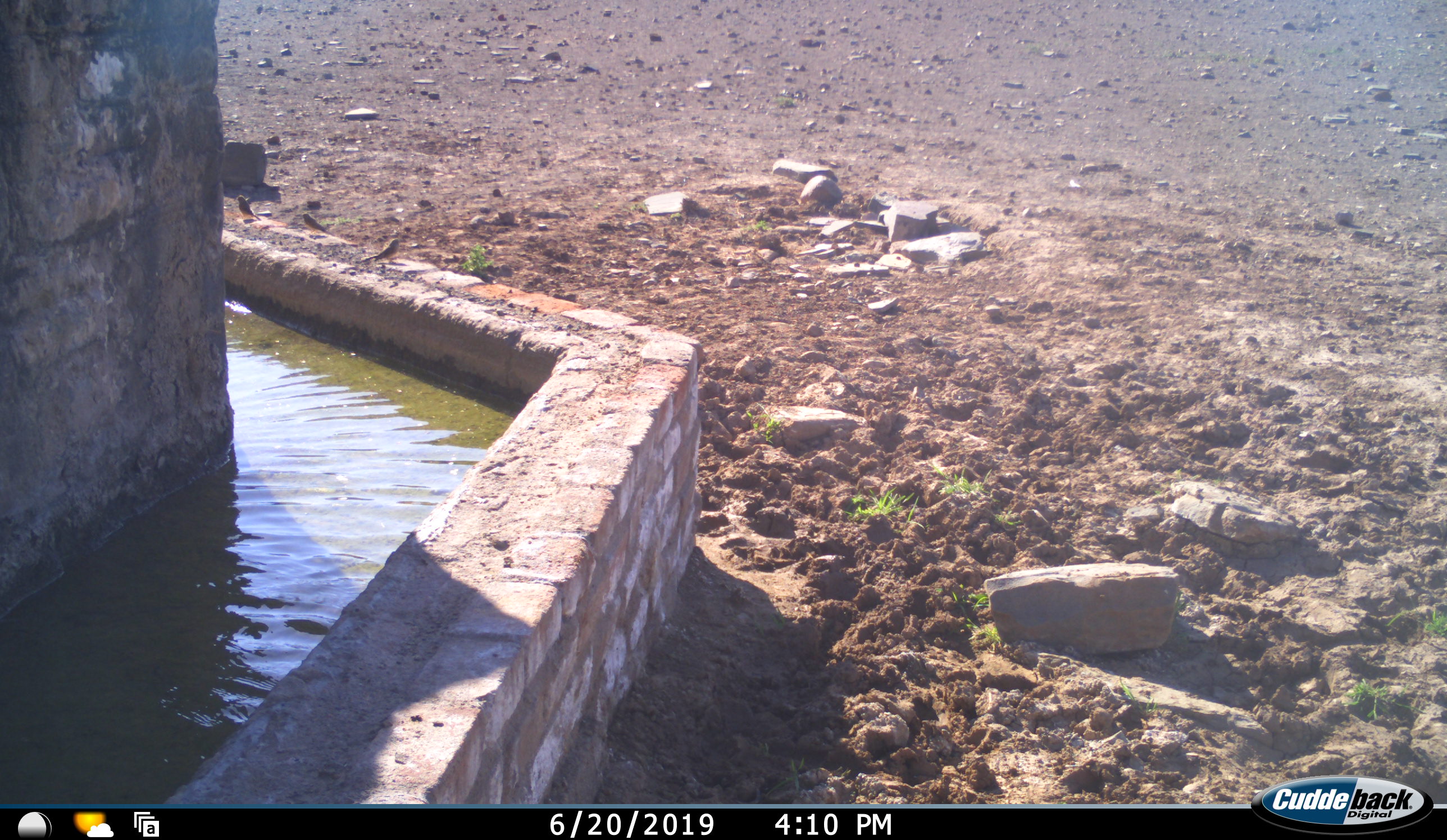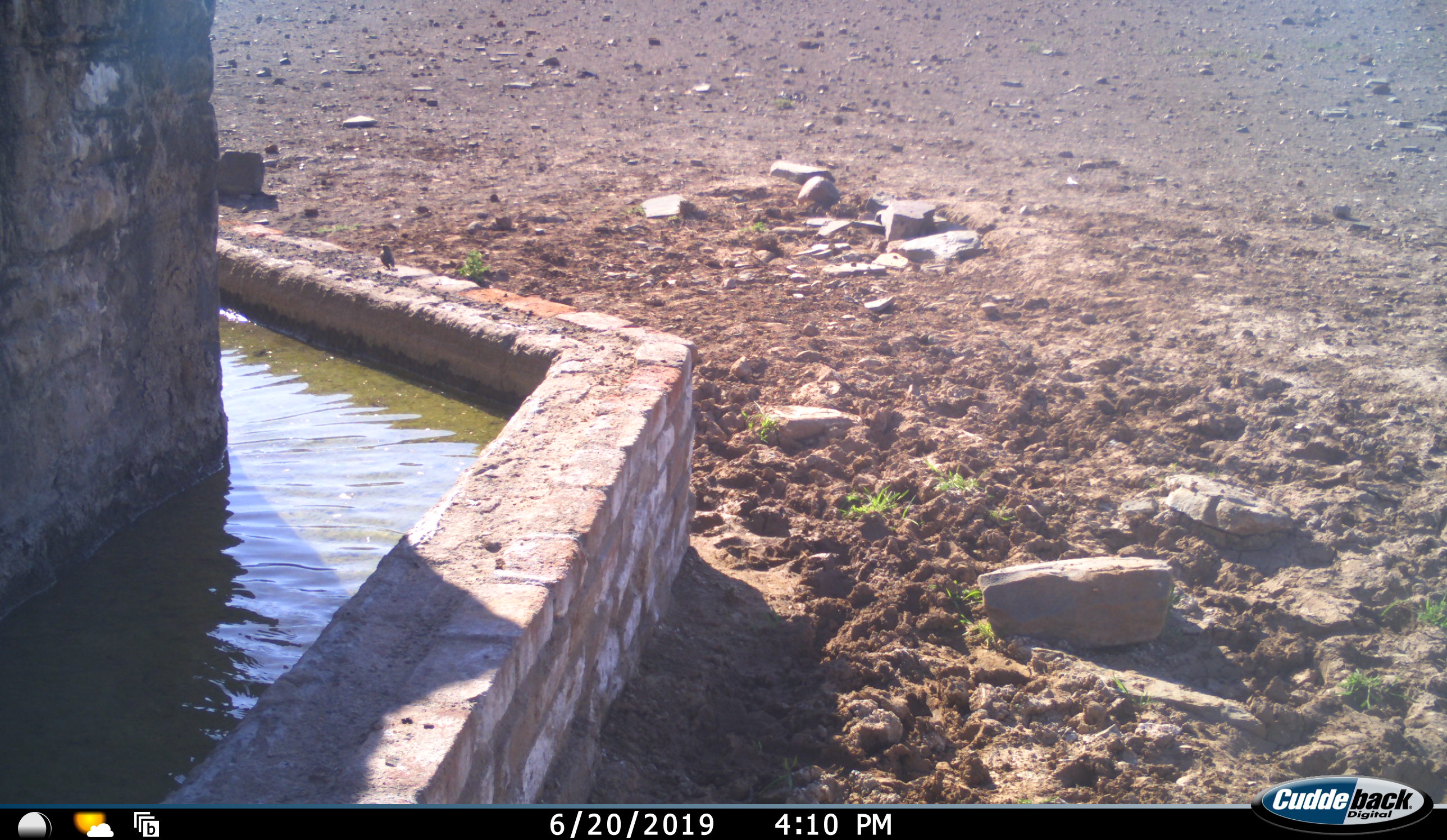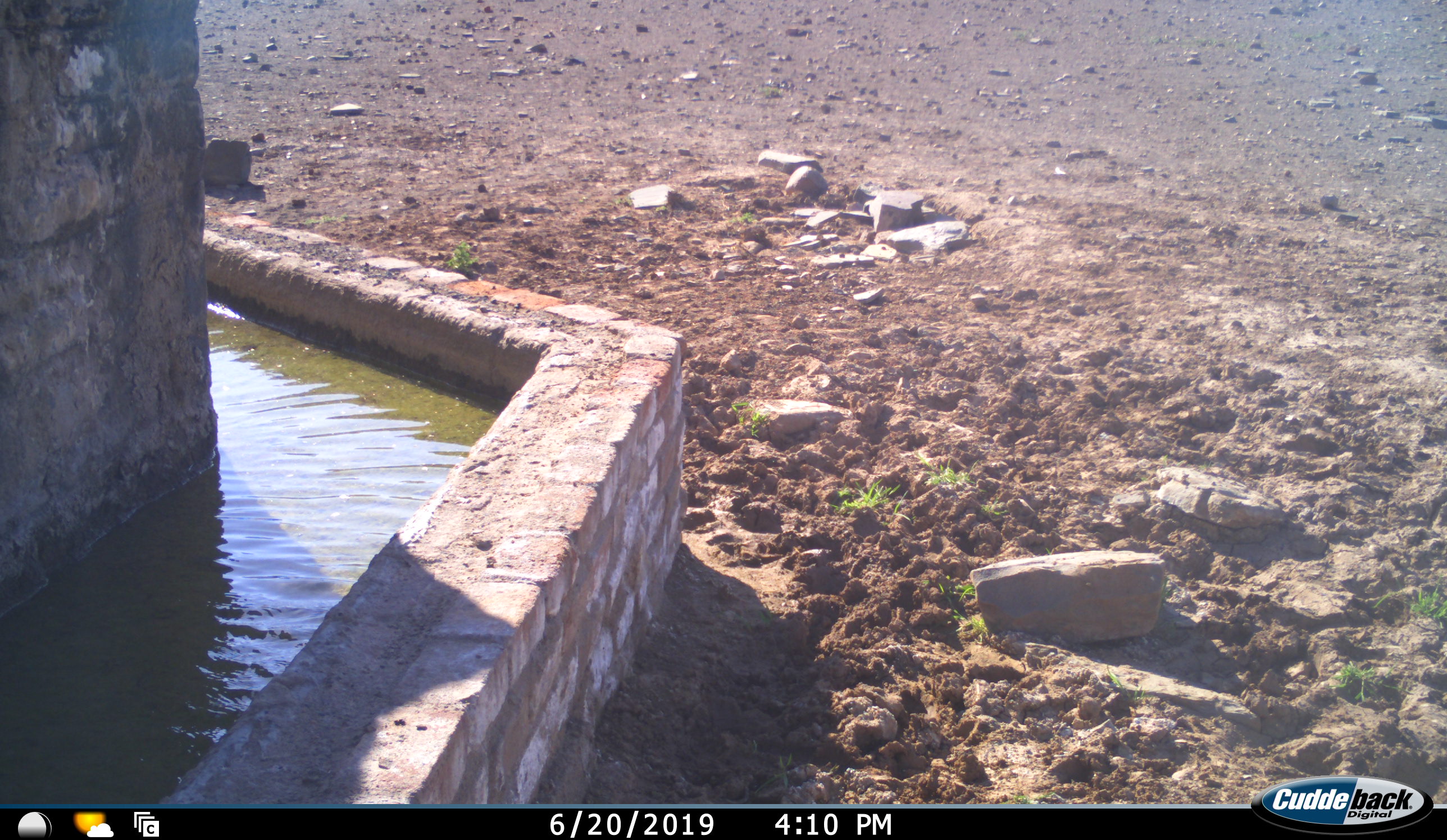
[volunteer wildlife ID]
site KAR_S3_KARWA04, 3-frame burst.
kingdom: Animalia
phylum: Chordata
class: Aves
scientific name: Aves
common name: bird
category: birdother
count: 1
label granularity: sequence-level